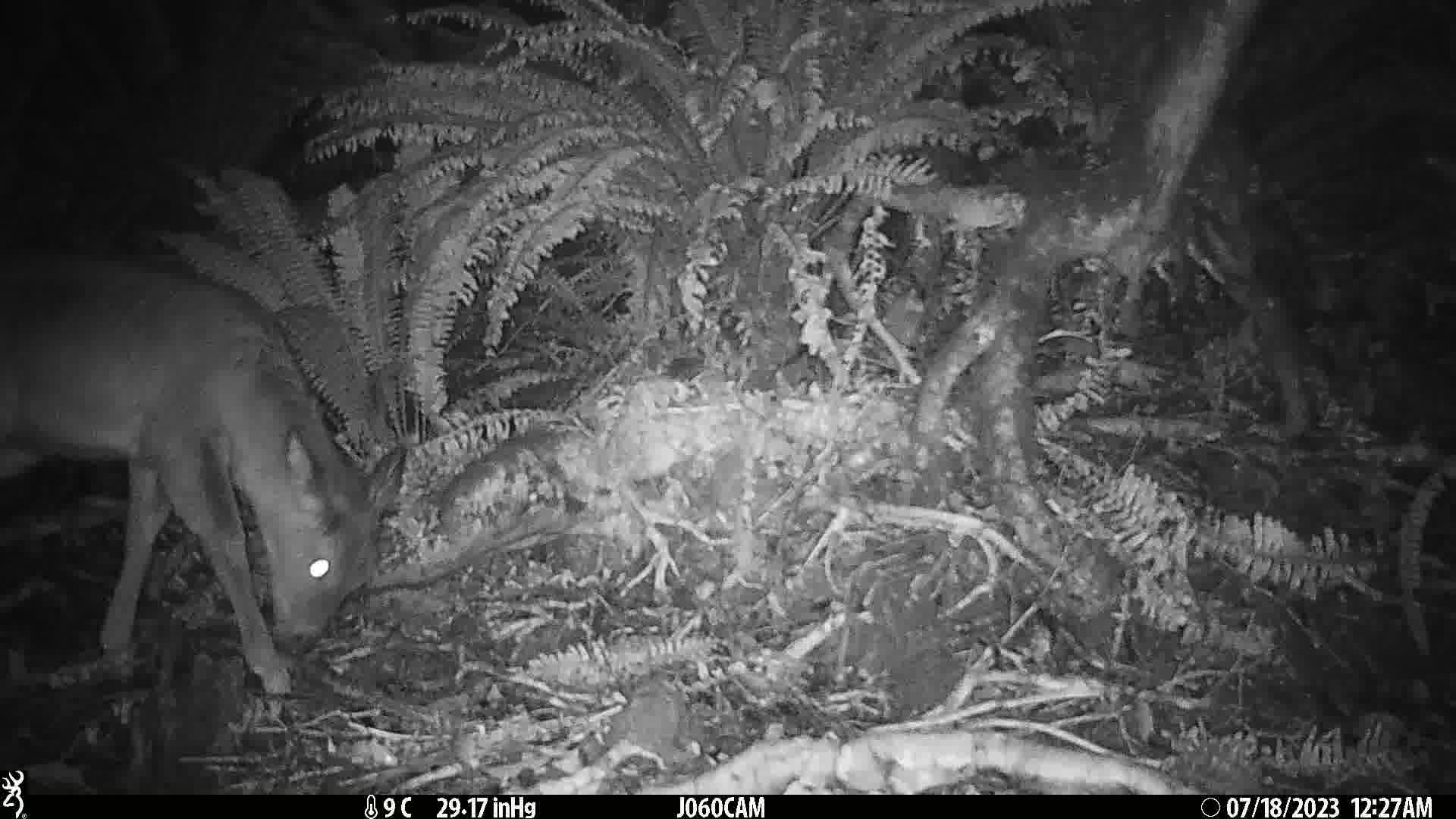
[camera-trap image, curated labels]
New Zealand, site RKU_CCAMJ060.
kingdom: Animalia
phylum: Chordata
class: Mammalia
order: Artiodactyla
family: Cervidae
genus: Odocoileus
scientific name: Odocoileus virginianus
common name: white-tailed deer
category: white tailed deer